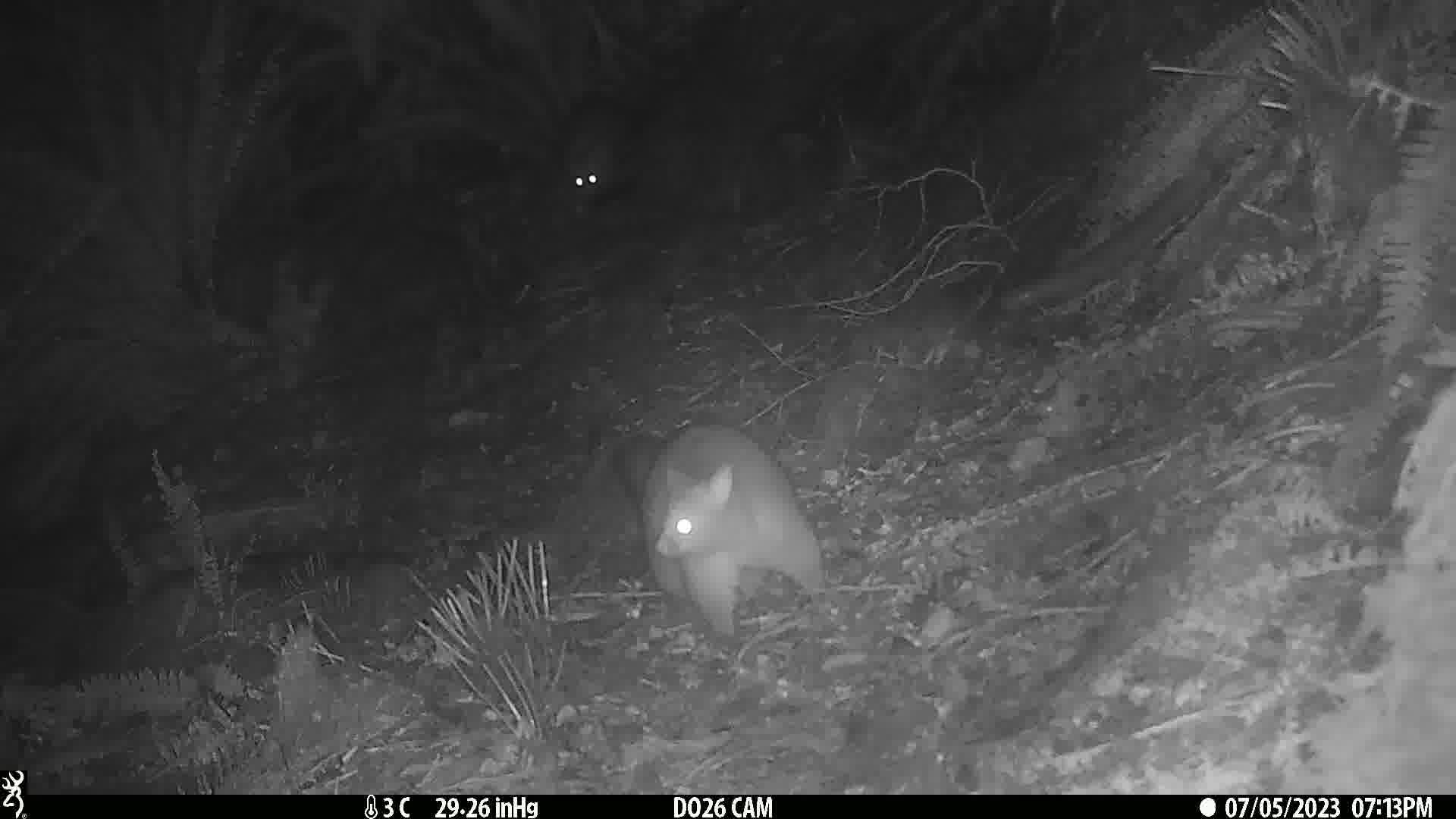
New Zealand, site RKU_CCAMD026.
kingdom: Animalia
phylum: Chordata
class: Mammalia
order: Diprotodontia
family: Phalangeridae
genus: Trichosurus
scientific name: Trichosurus vulpecula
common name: common brushtail possum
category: possum